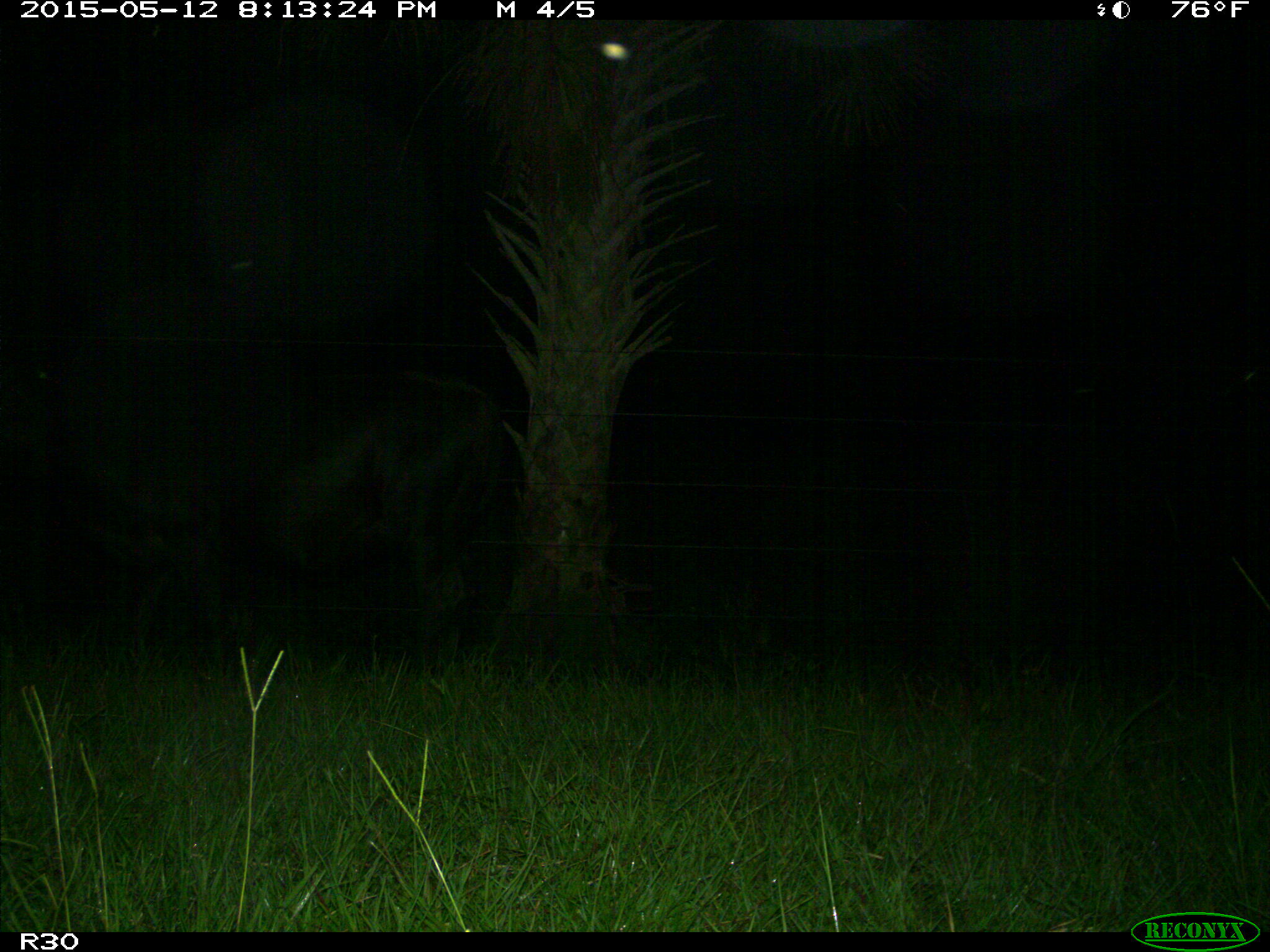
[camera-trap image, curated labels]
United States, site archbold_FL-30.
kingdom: Animalia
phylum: Chordata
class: Mammalia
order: Artiodactyla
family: Bovidae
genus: Bos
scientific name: Bos taurus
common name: domestic cow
Bos taurus (domestic cow).